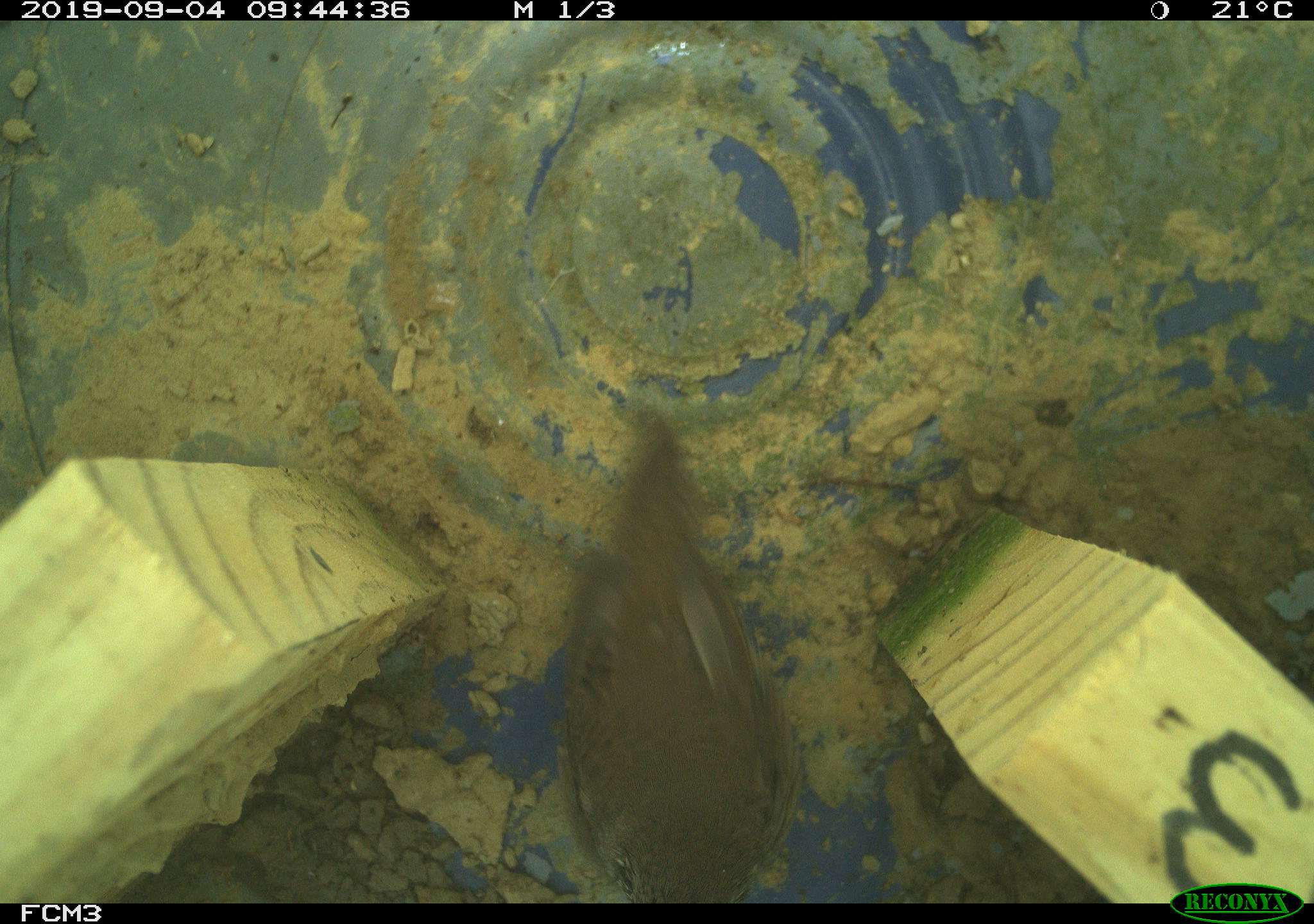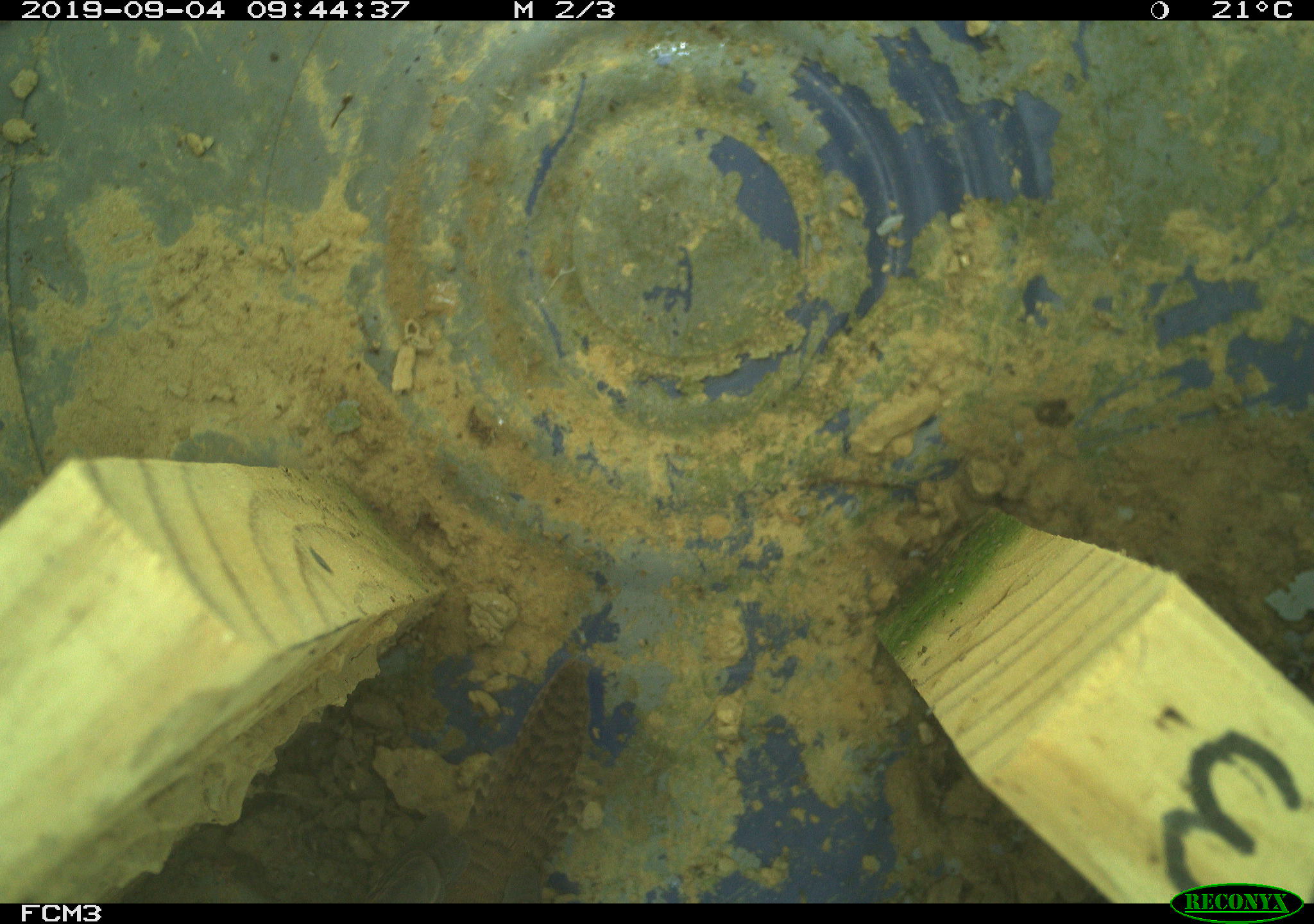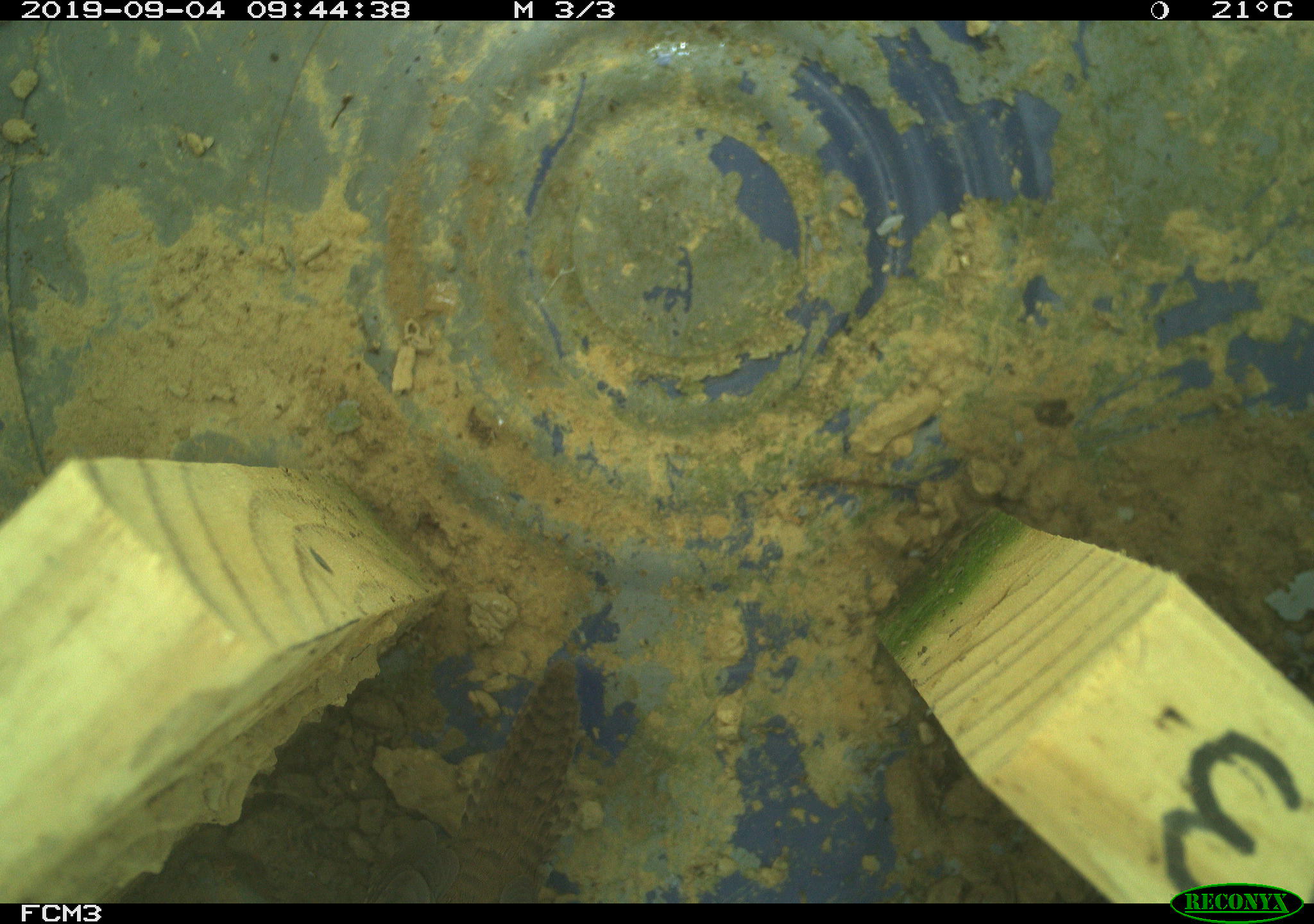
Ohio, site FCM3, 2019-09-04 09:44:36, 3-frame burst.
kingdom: Animalia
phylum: Chordata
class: Aves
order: Passeriformes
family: Troglodytidae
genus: Troglodytes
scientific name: Troglodytes aedon aedon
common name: northern house wren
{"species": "northern house wren (Troglodytes aedon aedon)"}